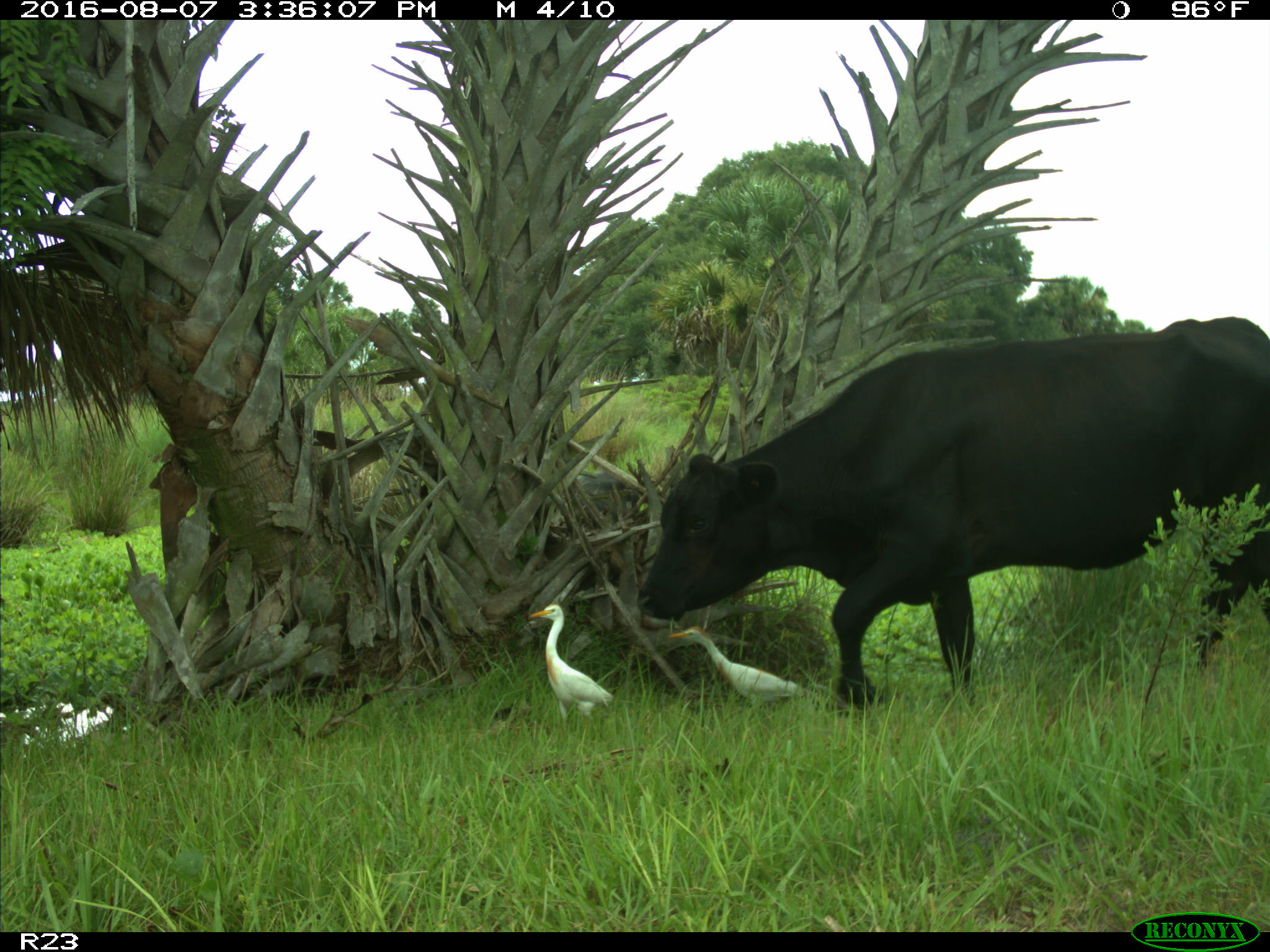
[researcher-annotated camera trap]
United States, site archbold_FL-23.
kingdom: Animalia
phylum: Chordata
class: Mammalia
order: Artiodactyla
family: Bovidae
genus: Bos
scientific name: Bos taurus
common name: domestic cow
Bos taurus (domestic cow).